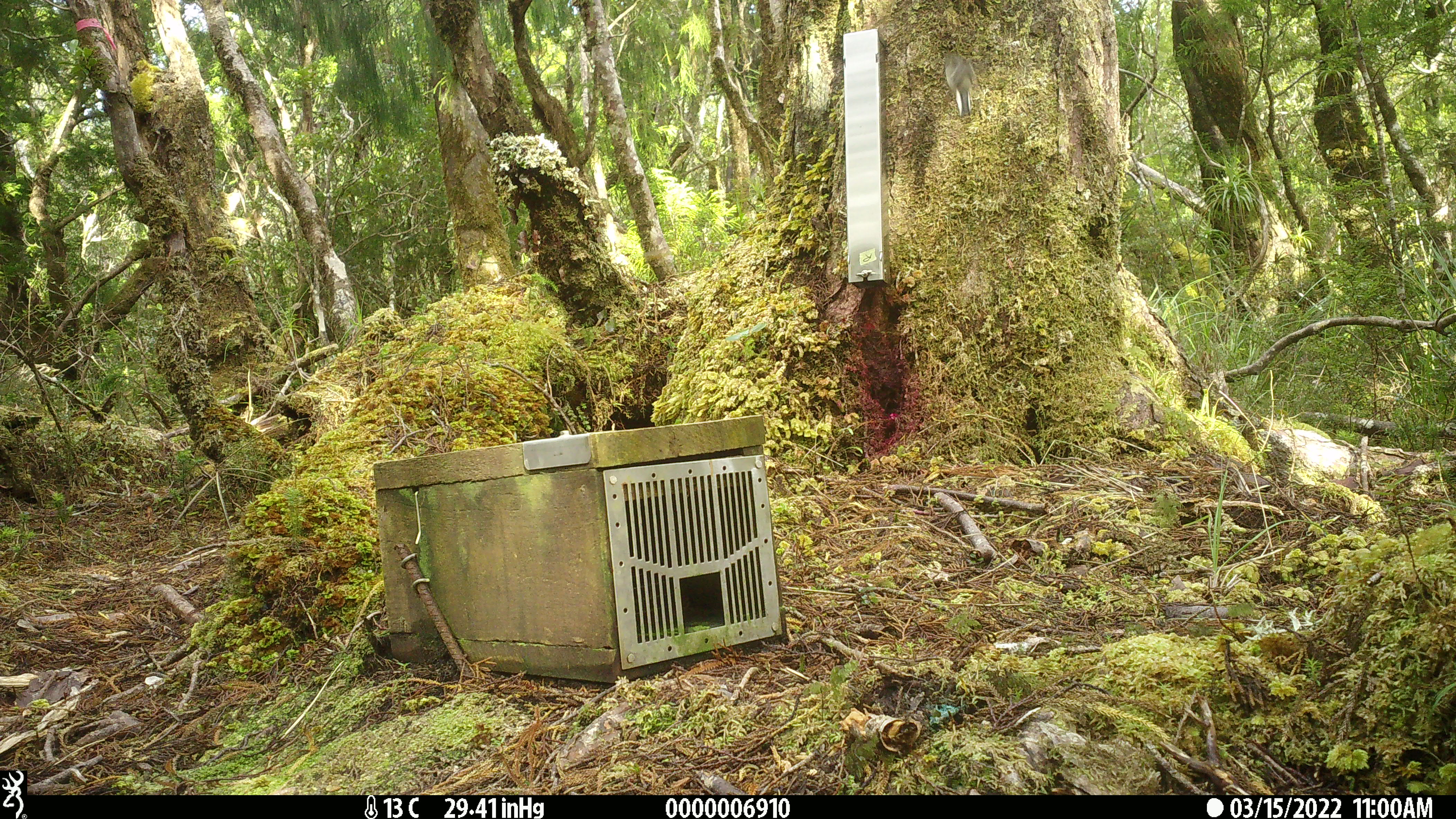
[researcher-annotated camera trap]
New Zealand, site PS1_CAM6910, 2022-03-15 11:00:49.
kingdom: Animalia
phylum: Chordata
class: Aves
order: Passeriformes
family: Petroicidae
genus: Petroica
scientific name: Petroica macrocephala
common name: tomtit